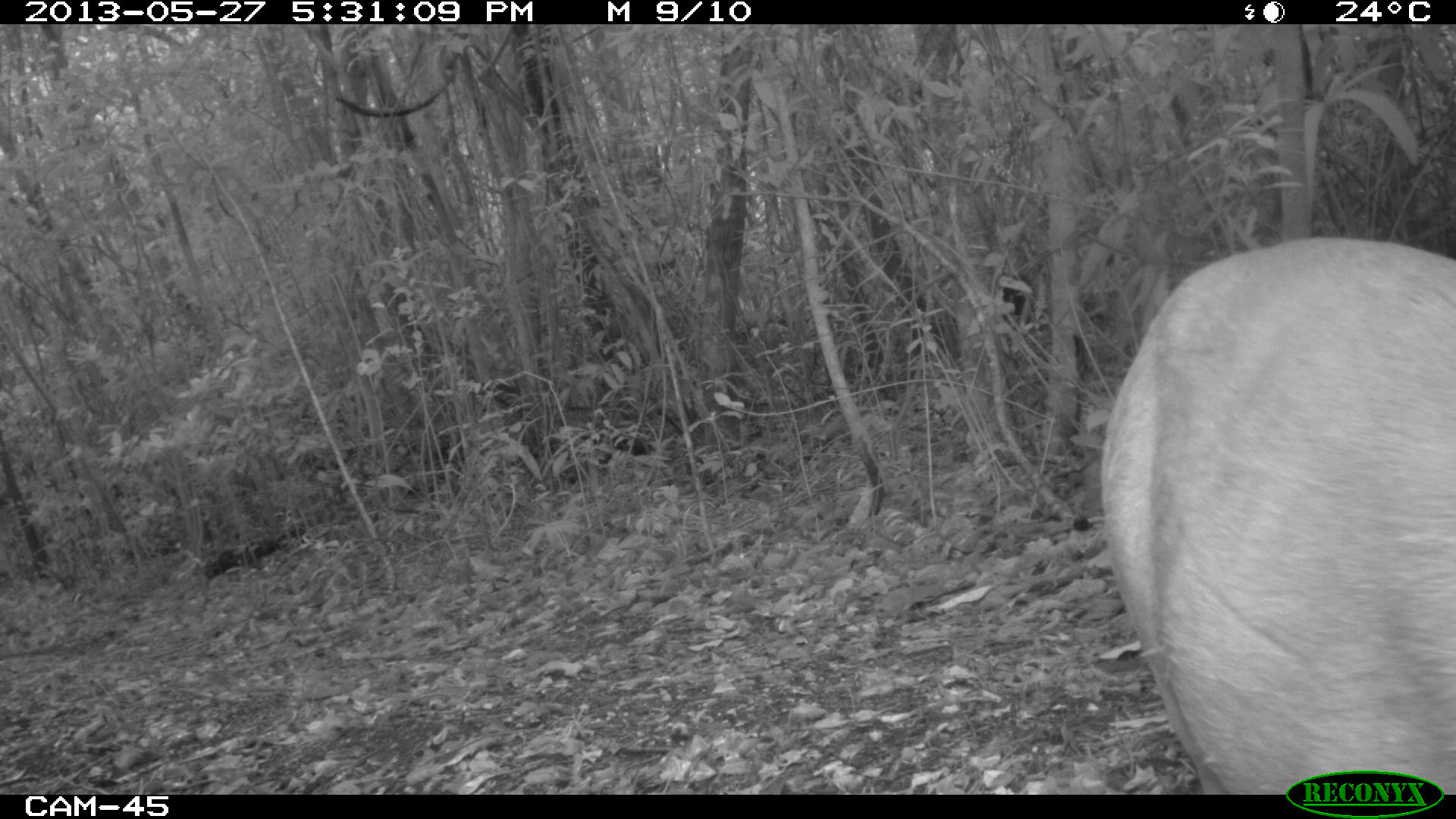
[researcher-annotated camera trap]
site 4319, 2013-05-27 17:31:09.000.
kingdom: Animalia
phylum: Chordata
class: Mammalia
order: Artiodactyla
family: Cervidae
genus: Mazama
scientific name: Mazama temama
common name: central american red brocket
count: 1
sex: male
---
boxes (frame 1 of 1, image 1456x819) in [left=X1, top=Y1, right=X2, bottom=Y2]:
mazama temama: [left=1098, top=232, right=1456, bottom=796]